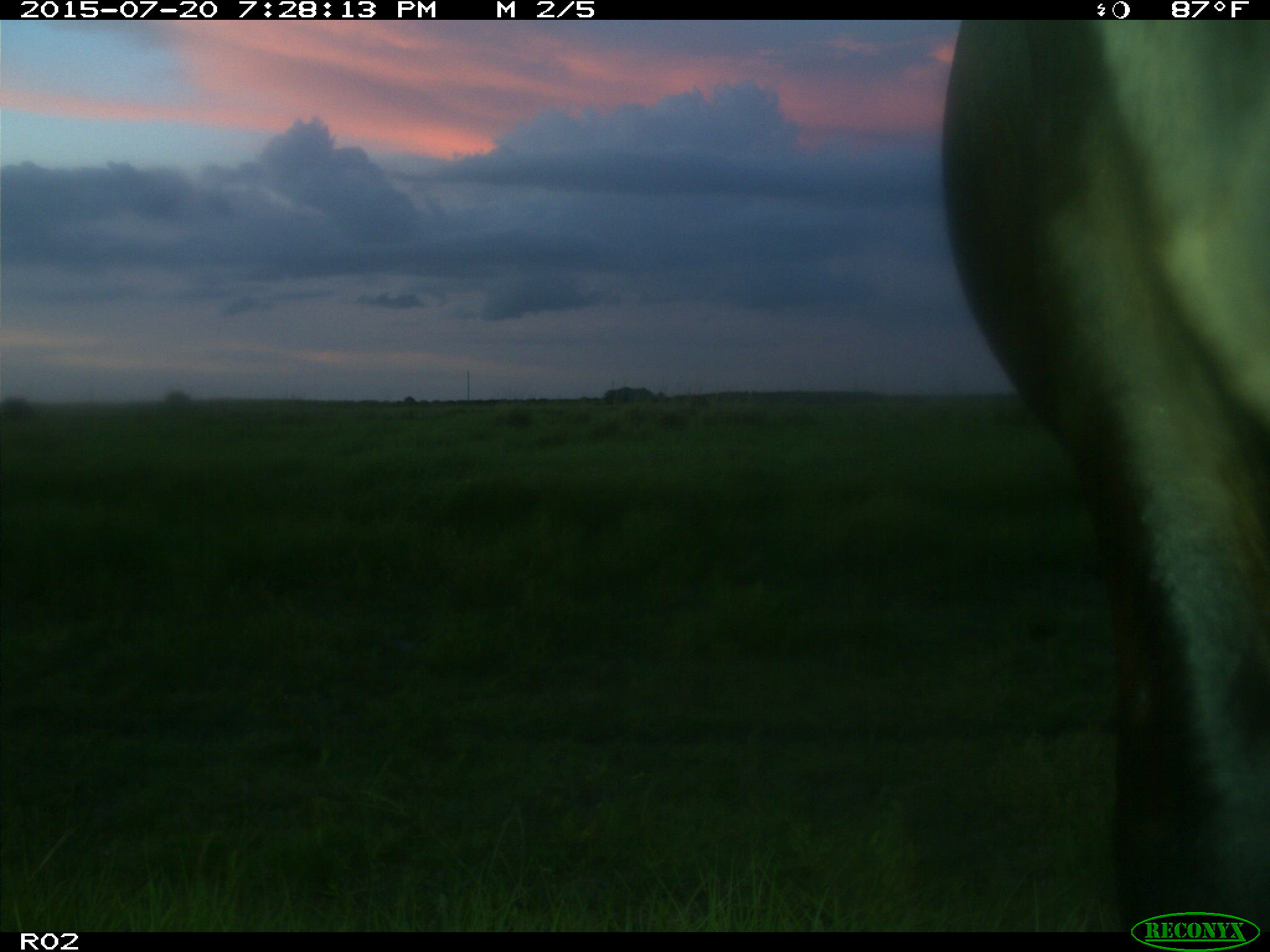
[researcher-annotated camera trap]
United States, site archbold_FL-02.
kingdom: Animalia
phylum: Chordata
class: Mammalia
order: Artiodactyla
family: Bovidae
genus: Bos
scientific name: Bos taurus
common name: domestic cow